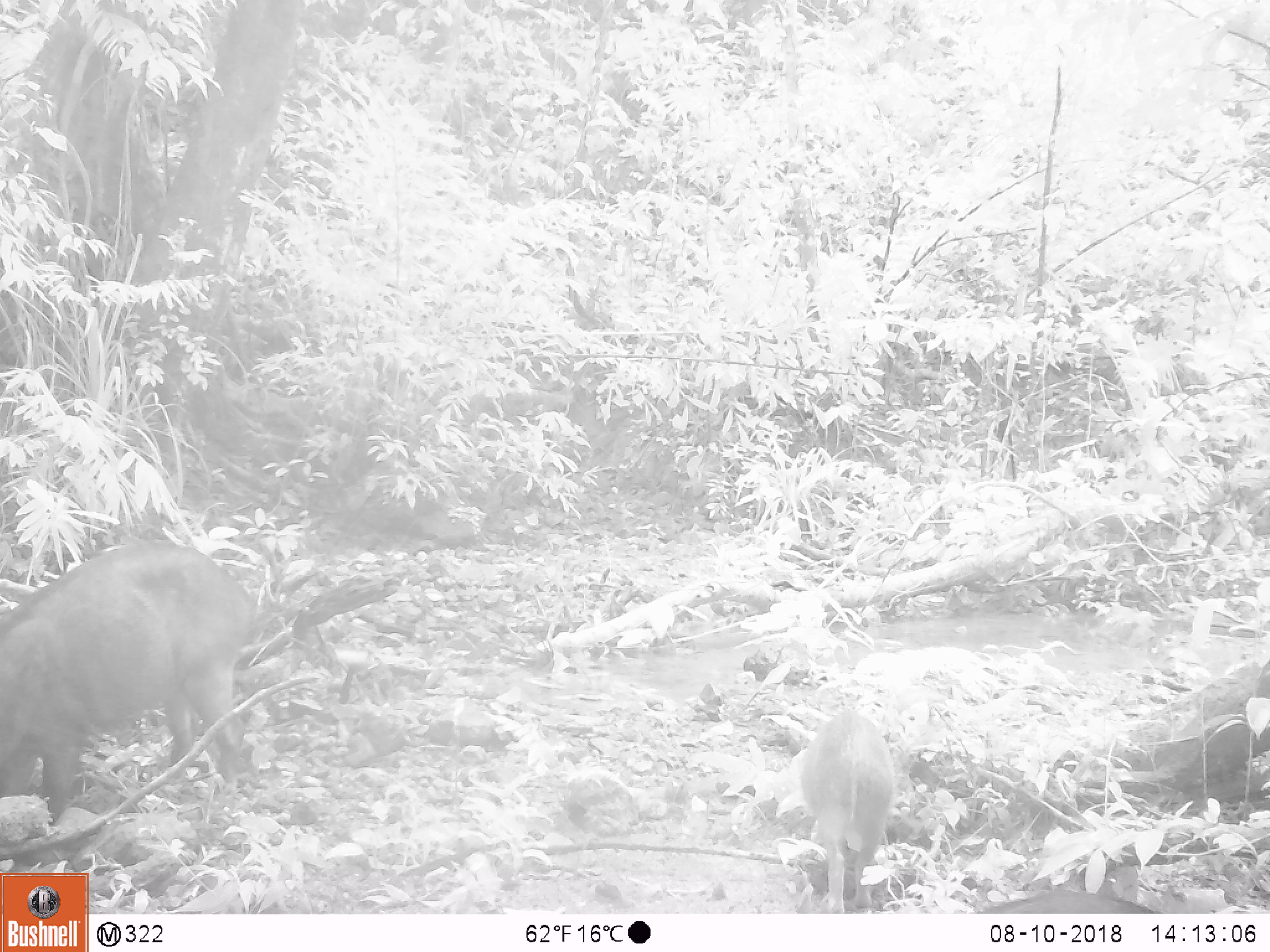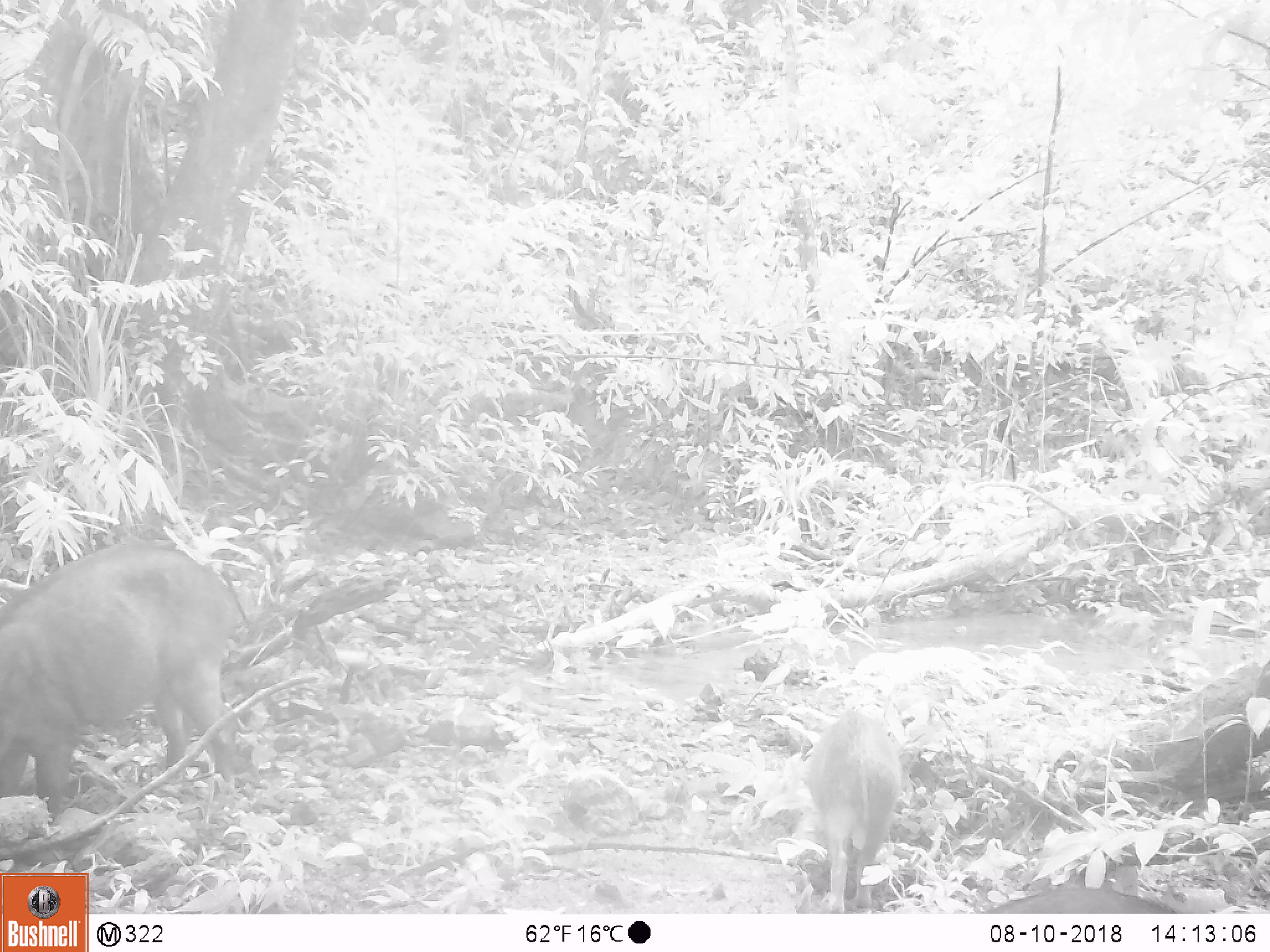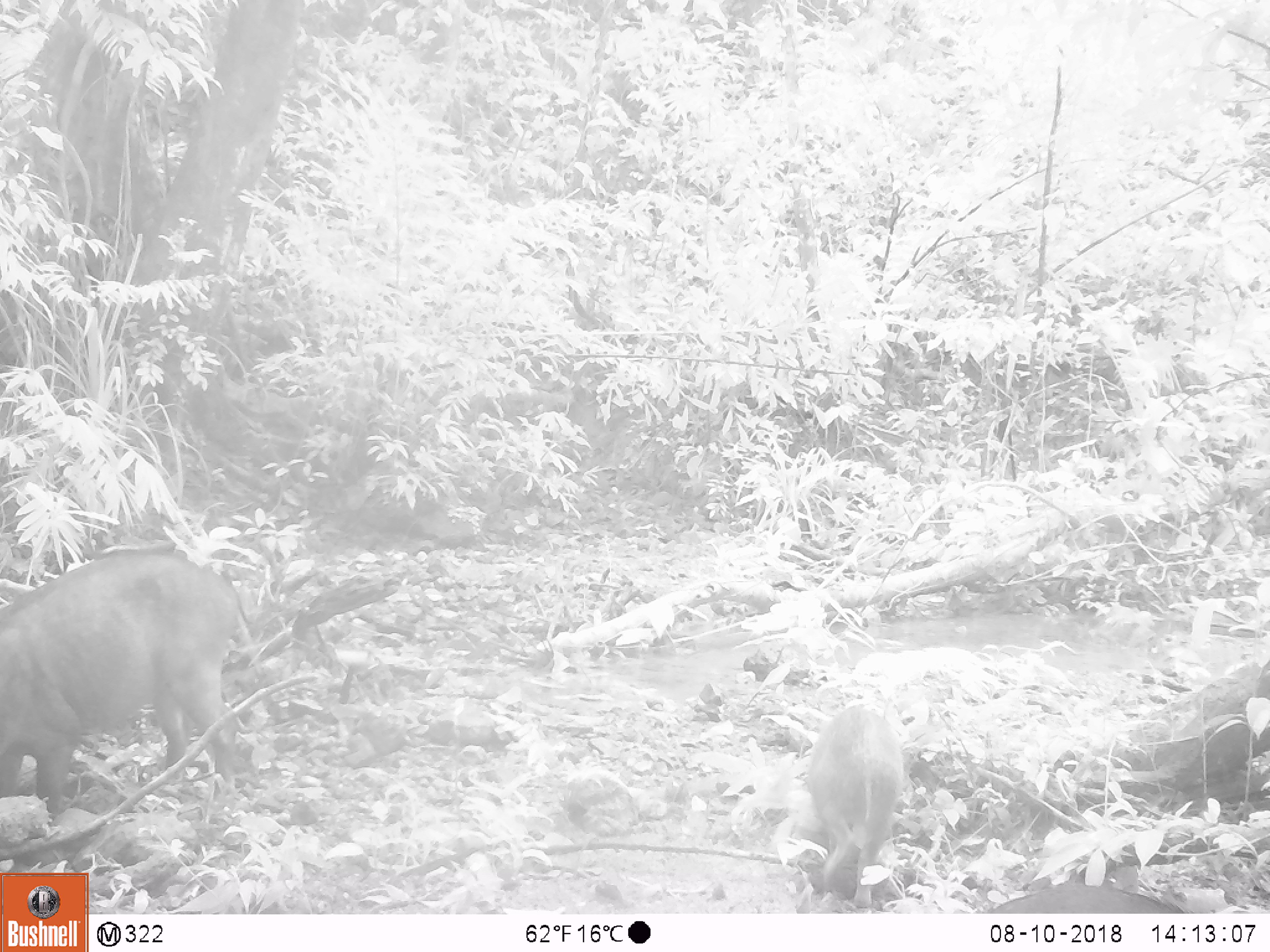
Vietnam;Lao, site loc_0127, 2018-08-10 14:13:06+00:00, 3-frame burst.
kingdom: Animalia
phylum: Chordata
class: Mammalia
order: Artiodactyla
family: Suidae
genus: Sus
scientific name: Sus scrofa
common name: eurasian wild pig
Eurasian wild pig (Sus scrofa). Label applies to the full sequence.